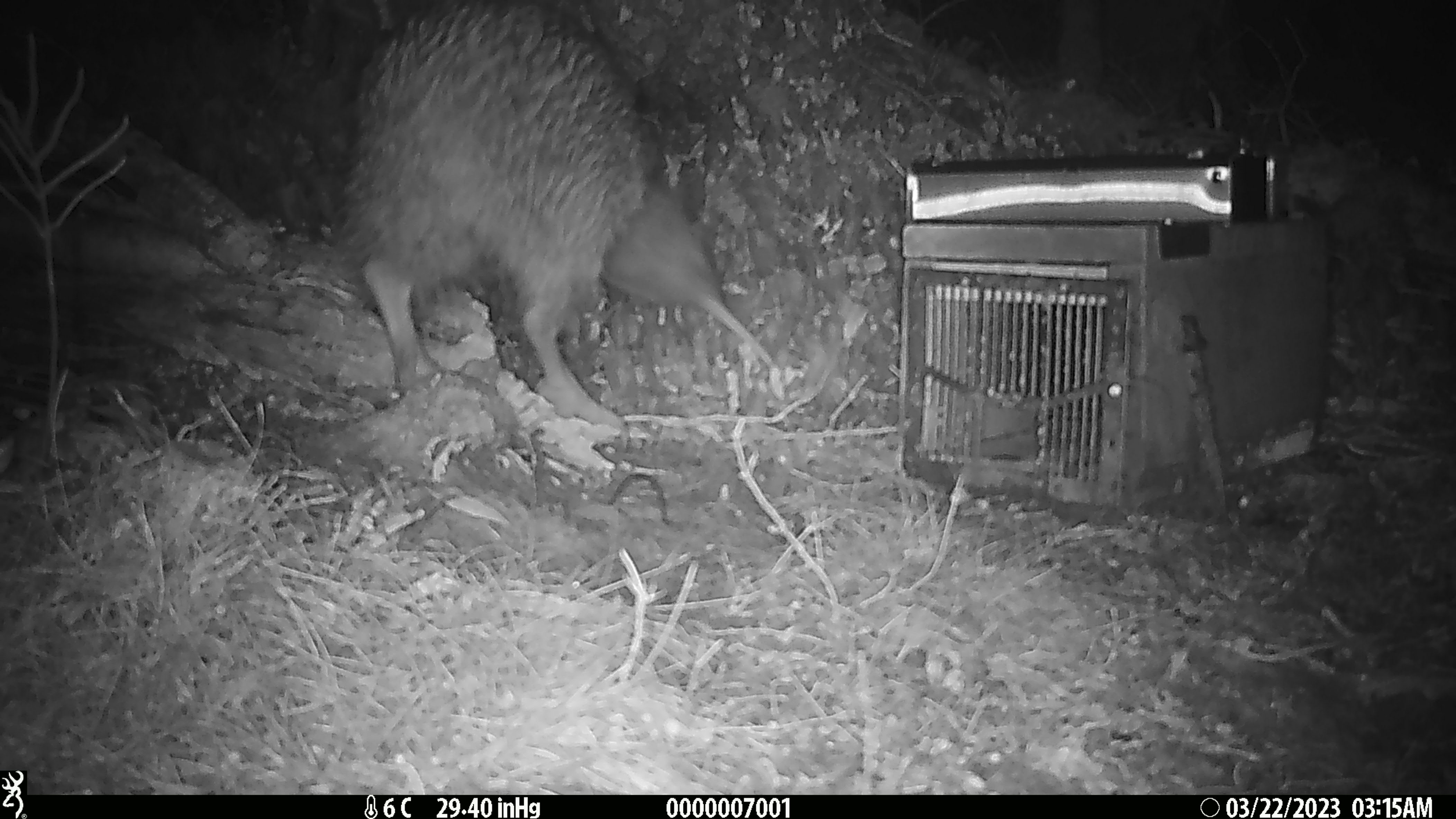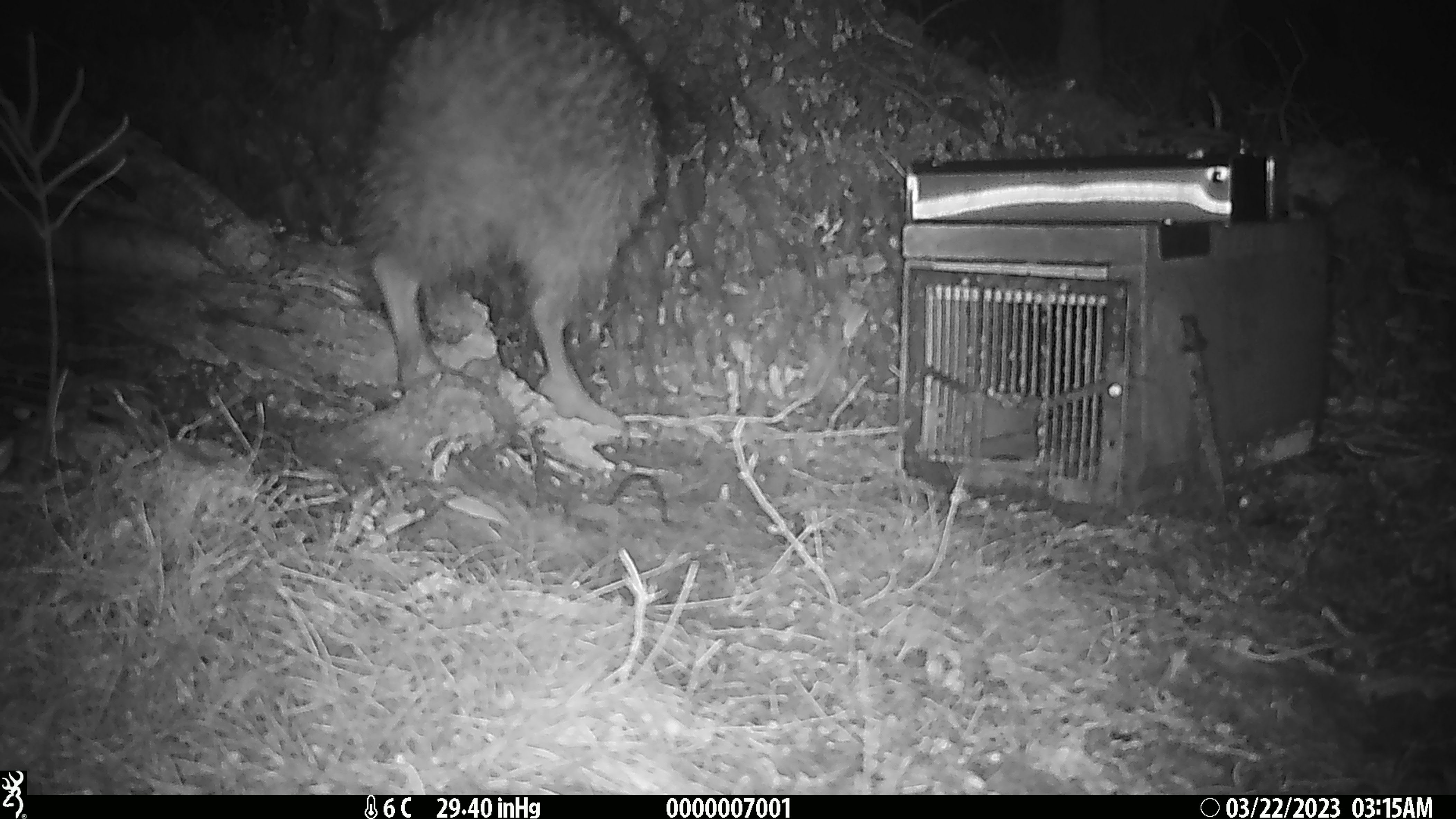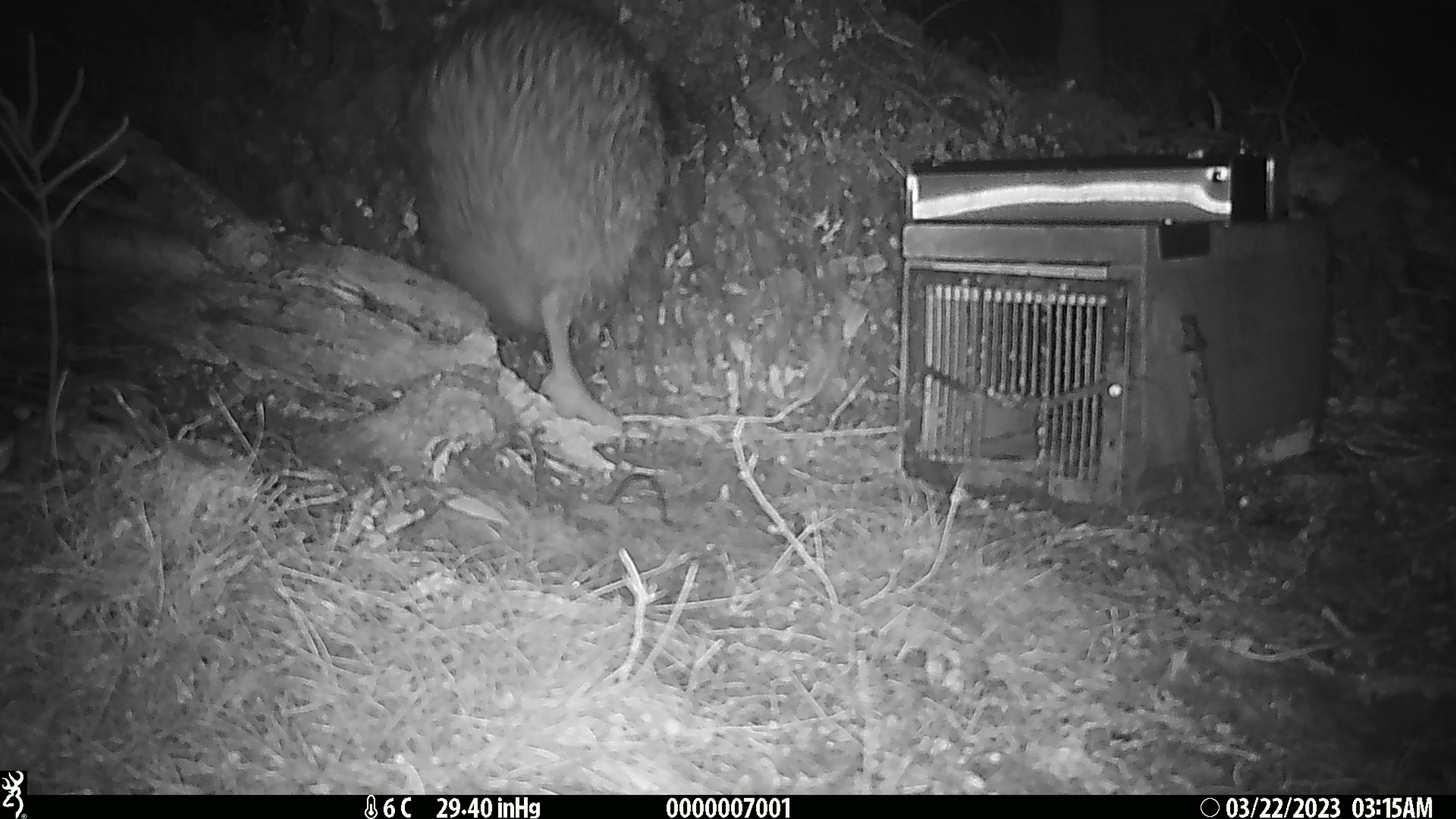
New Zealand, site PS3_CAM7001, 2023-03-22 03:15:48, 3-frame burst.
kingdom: Animalia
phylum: Chordata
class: Aves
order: Apterygiformes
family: Apterygidae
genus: Apteryx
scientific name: Apteryx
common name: kiwi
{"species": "kiwi (Apteryx)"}